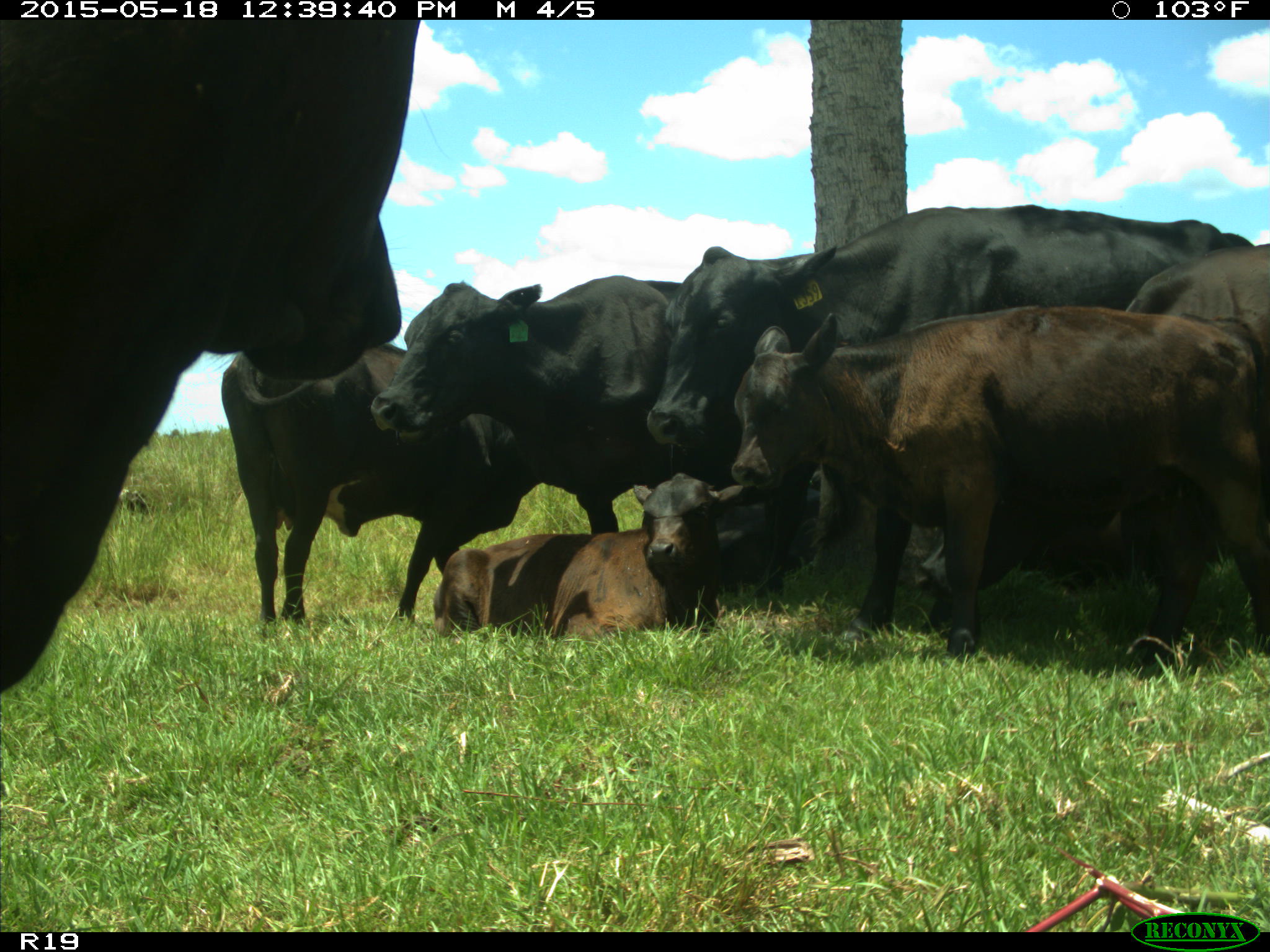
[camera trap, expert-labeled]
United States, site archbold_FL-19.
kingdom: Animalia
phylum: Chordata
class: Mammalia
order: Artiodactyla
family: Bovidae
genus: Bos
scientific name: Bos taurus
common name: domestic cow